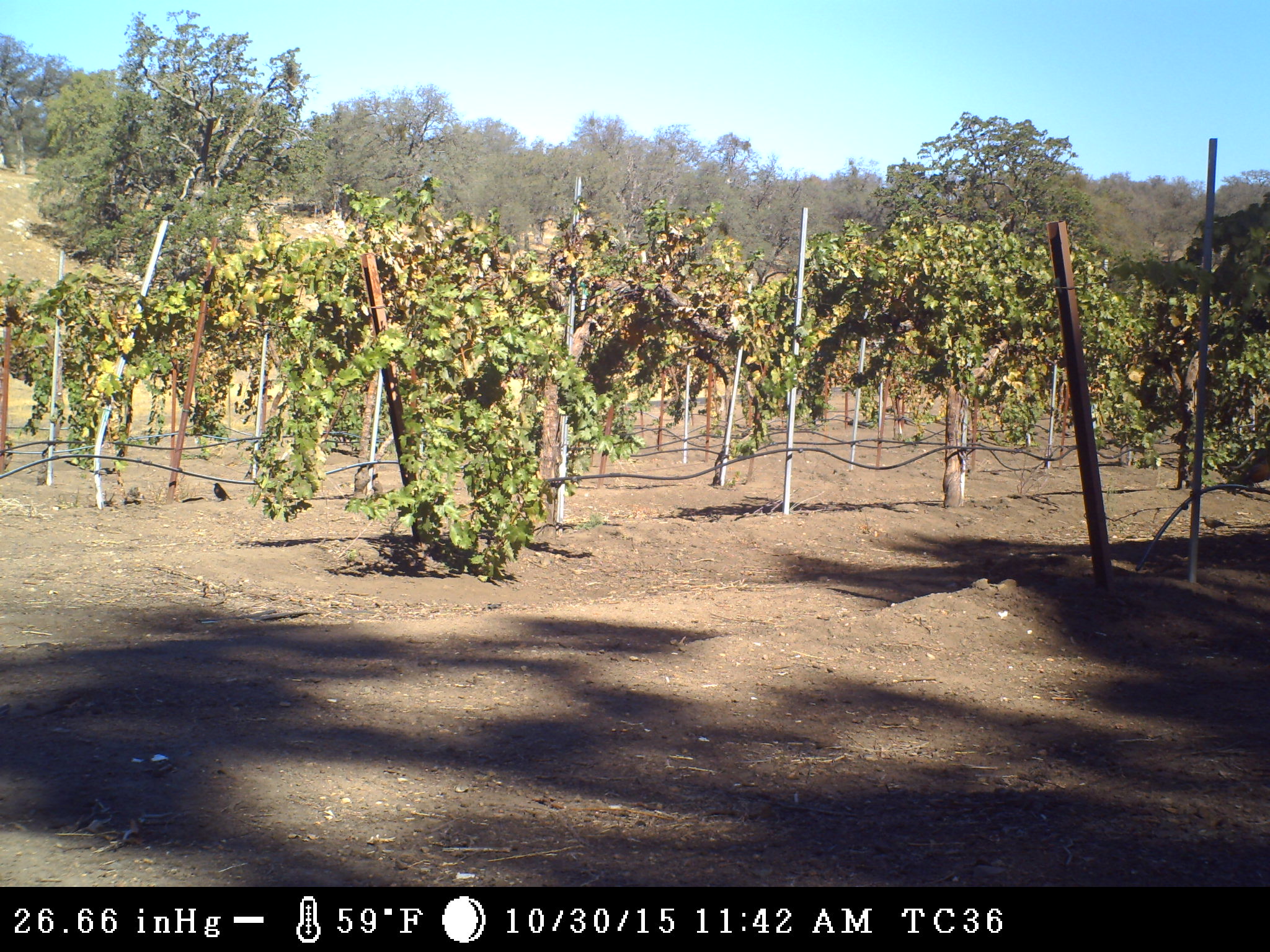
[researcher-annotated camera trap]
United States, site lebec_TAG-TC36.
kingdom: Animalia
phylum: Chordata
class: Aves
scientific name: Aves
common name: birds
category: unidentified bird